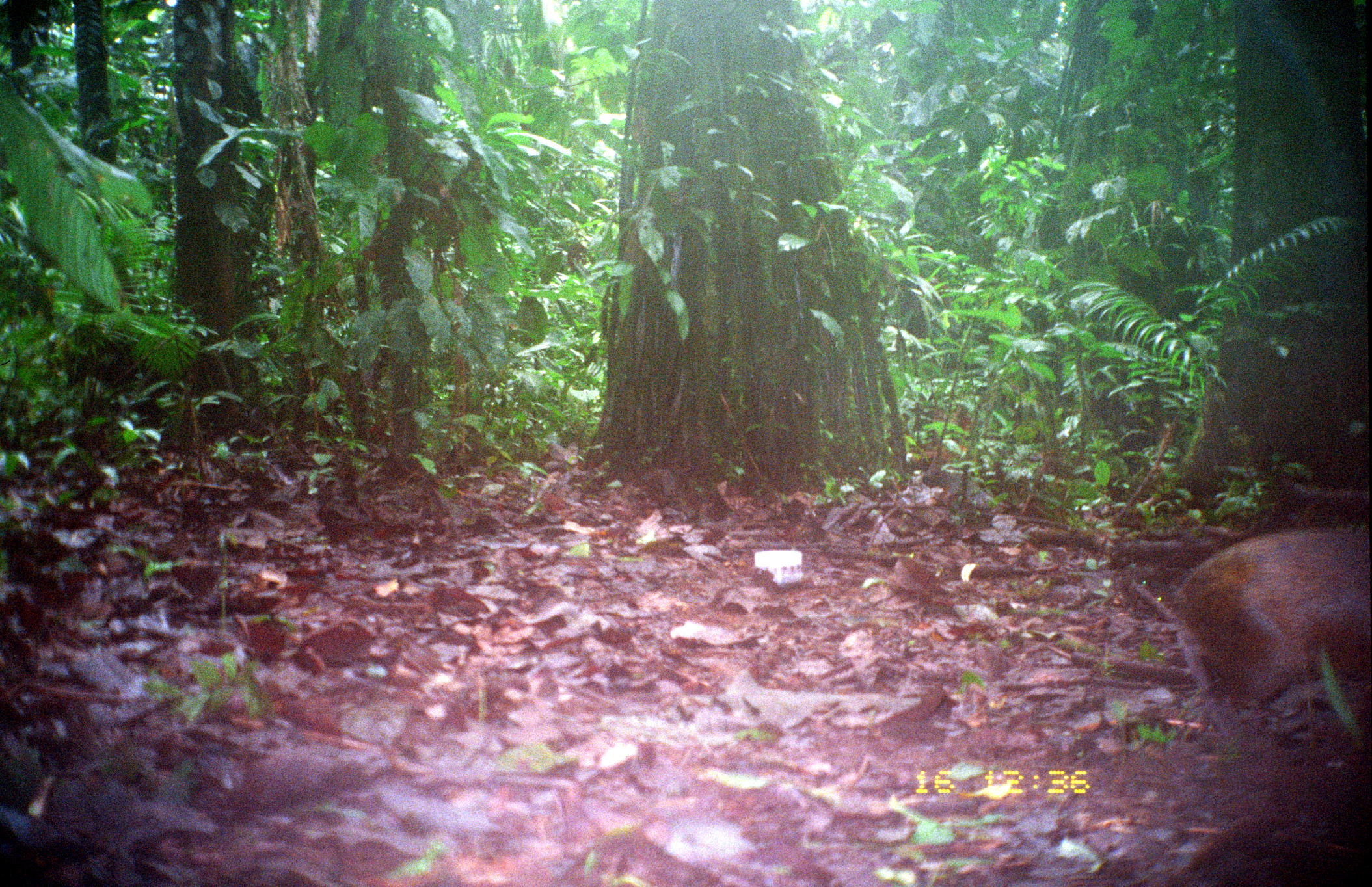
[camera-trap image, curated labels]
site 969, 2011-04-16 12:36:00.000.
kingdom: Animalia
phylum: Chordata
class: Mammalia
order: Rodentia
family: Dasyproctidae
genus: Dasyprocta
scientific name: Dasyprocta punctata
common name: central american agouti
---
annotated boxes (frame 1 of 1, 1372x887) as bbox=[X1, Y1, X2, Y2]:
dasyprocta punctata: bbox=[1167, 520, 1372, 753]